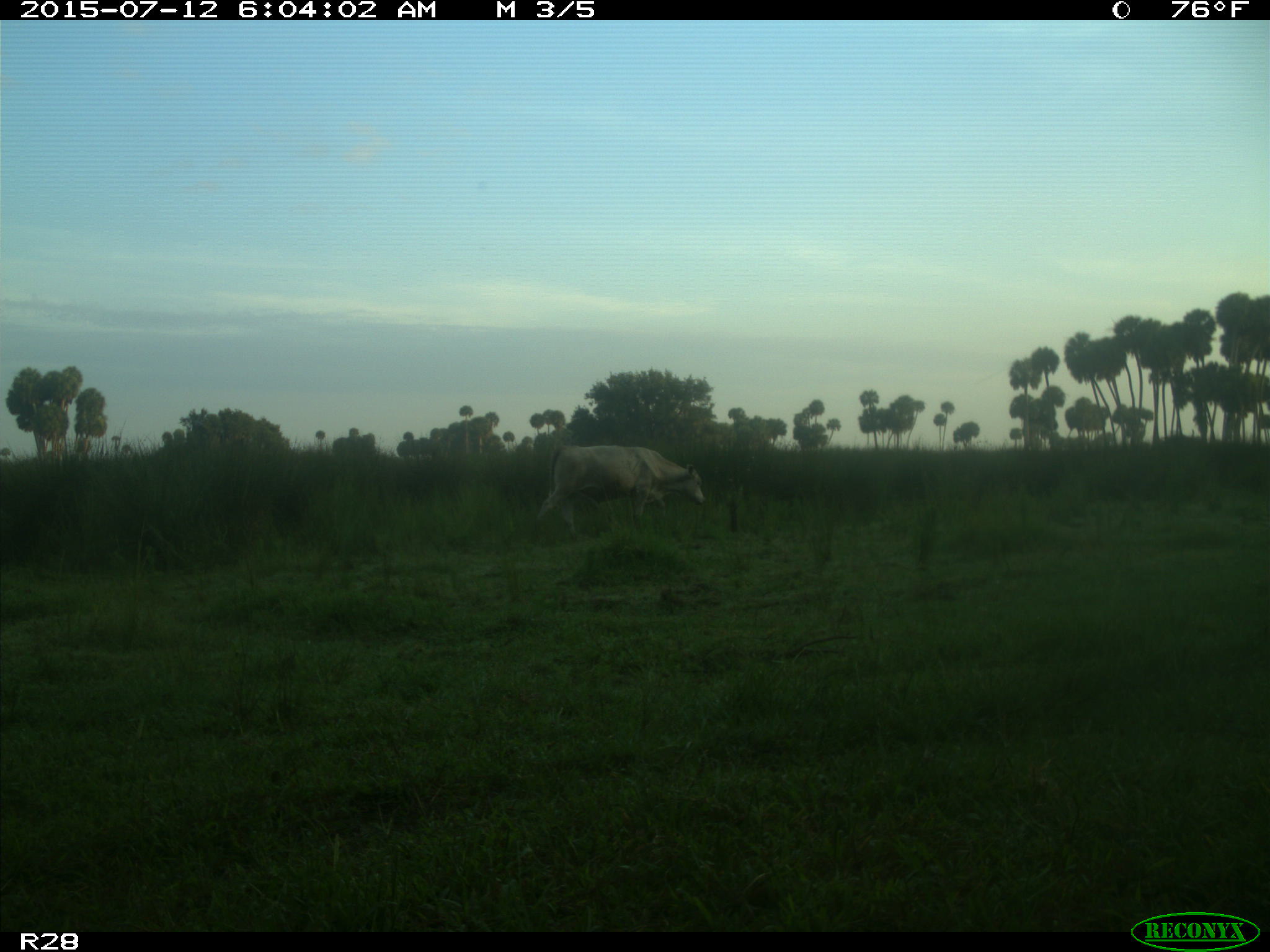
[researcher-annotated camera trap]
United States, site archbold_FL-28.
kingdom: Animalia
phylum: Chordata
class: Mammalia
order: Artiodactyla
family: Bovidae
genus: Bos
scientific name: Bos taurus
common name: domestic cow